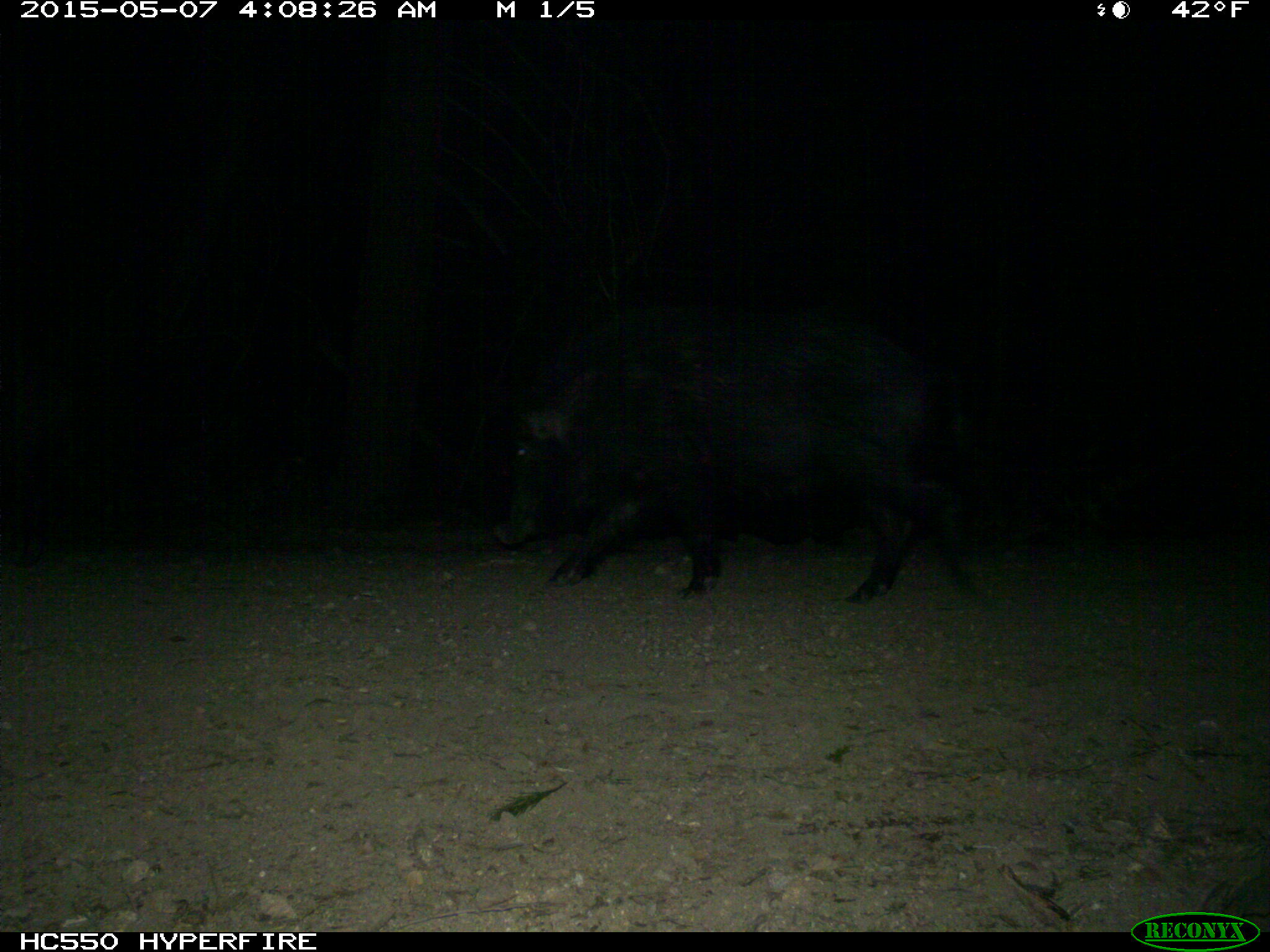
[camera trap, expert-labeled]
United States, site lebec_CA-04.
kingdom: Animalia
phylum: Chordata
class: Mammalia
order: Artiodactyla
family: Suidae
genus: Sus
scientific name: Sus scrofa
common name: wild boar